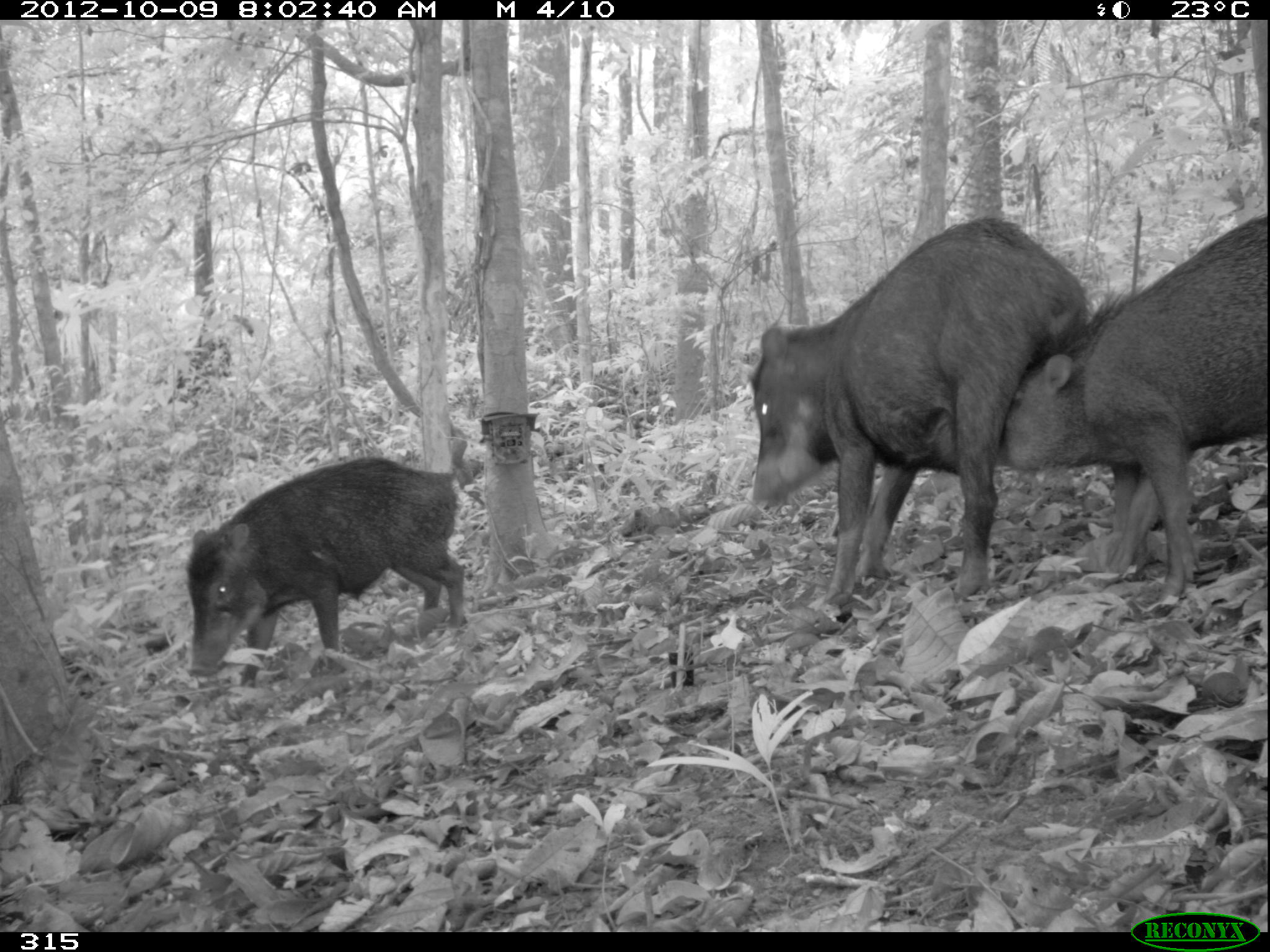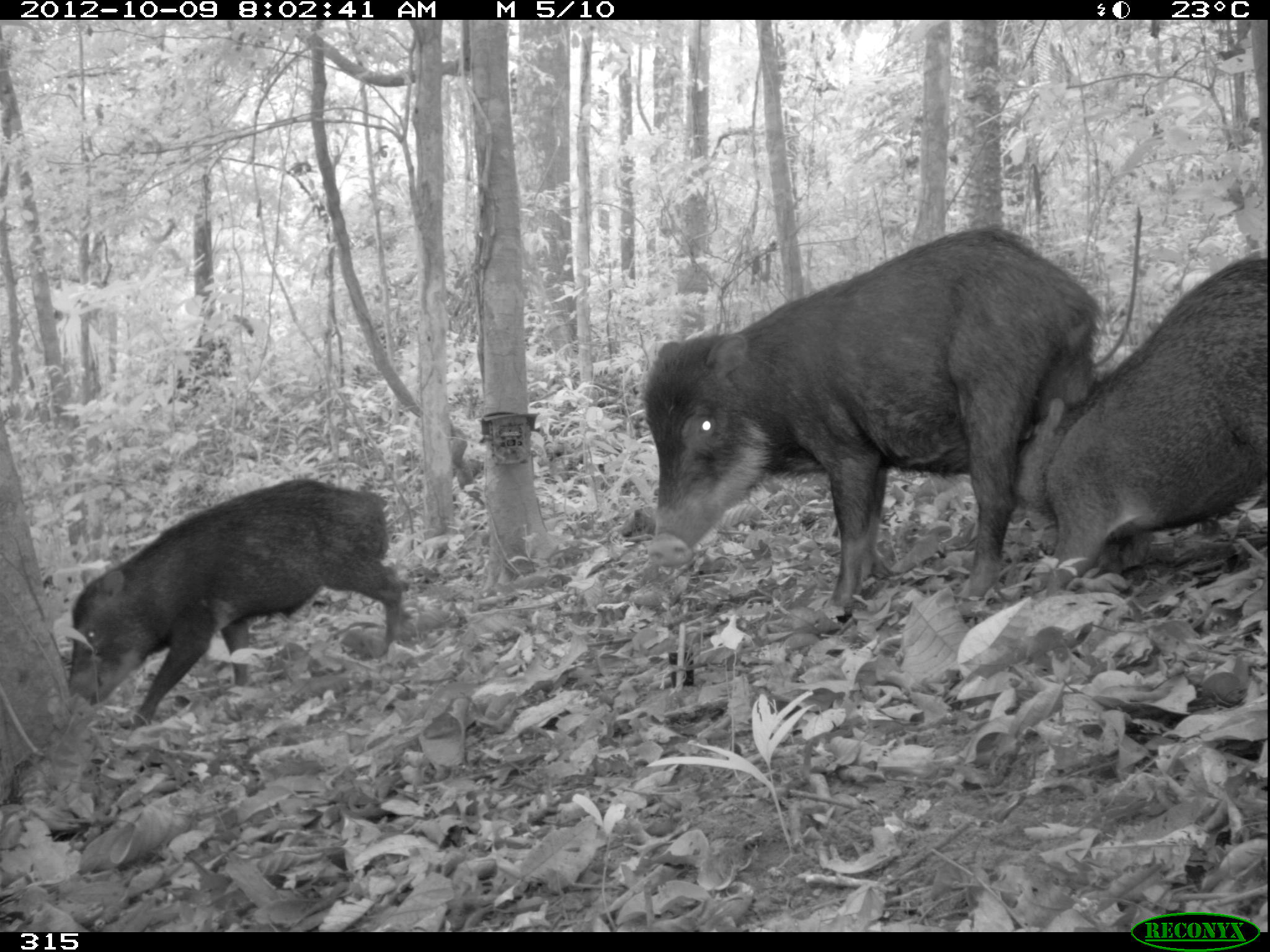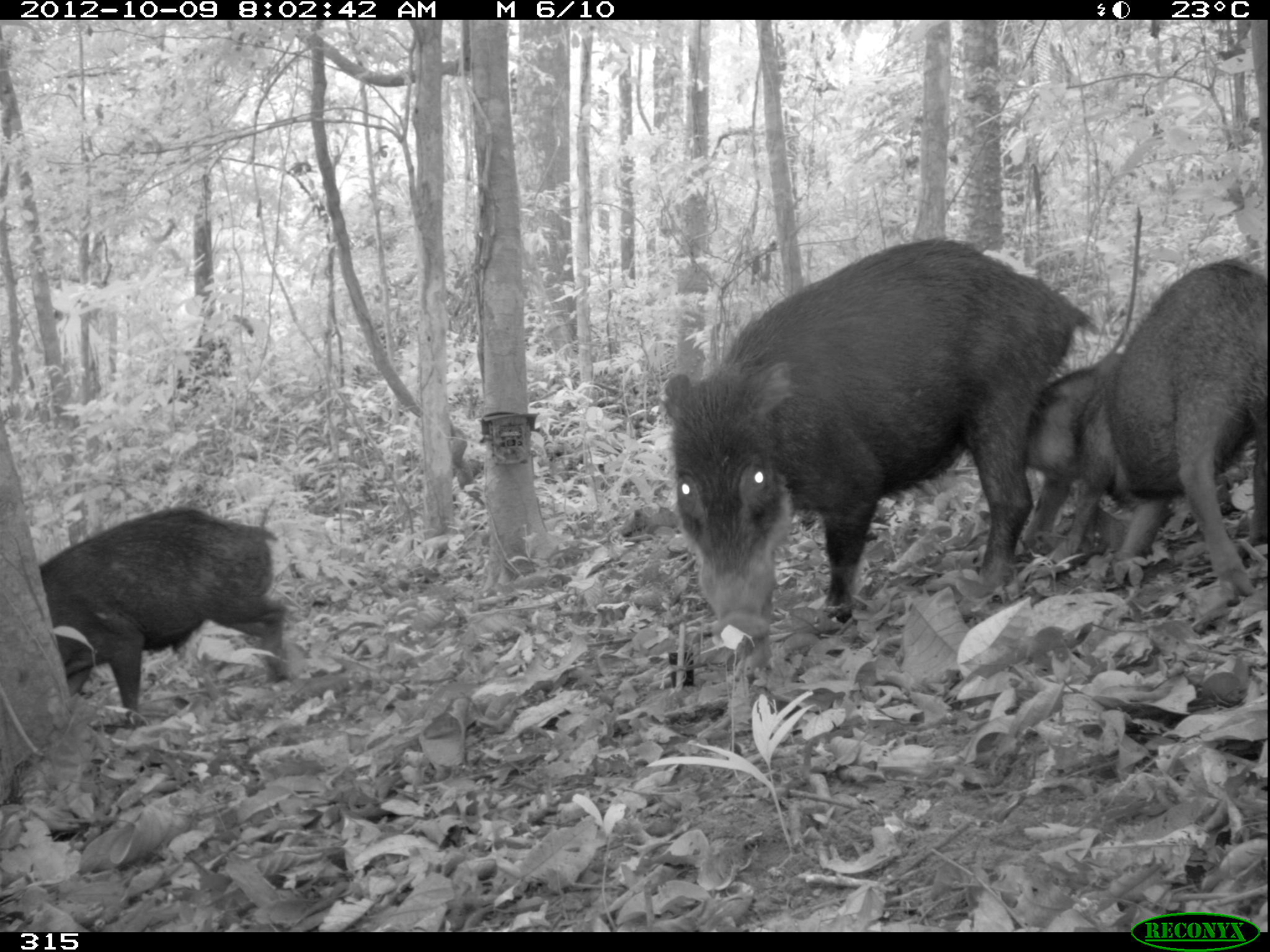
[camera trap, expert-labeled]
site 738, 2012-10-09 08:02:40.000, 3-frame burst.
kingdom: Animalia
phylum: Chordata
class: Mammalia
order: Artiodactyla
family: Tayassuidae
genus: Tayassu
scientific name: Tayassu pecari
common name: white-lipped peccary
Tayassu pecari (white-lipped peccary).